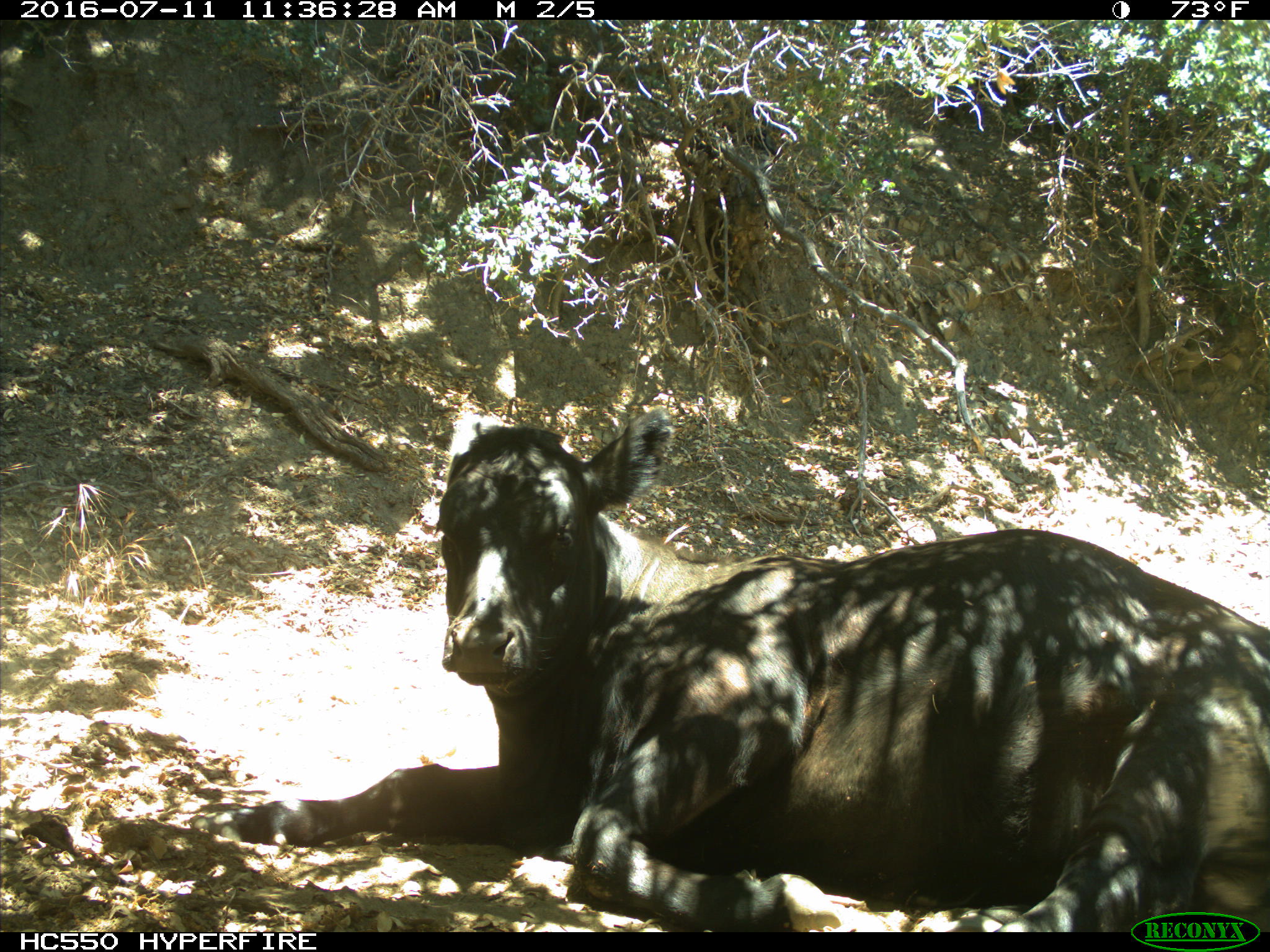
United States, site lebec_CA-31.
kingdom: Animalia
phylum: Chordata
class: Mammalia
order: Artiodactyla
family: Bovidae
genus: Bos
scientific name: Bos taurus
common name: domestic cow